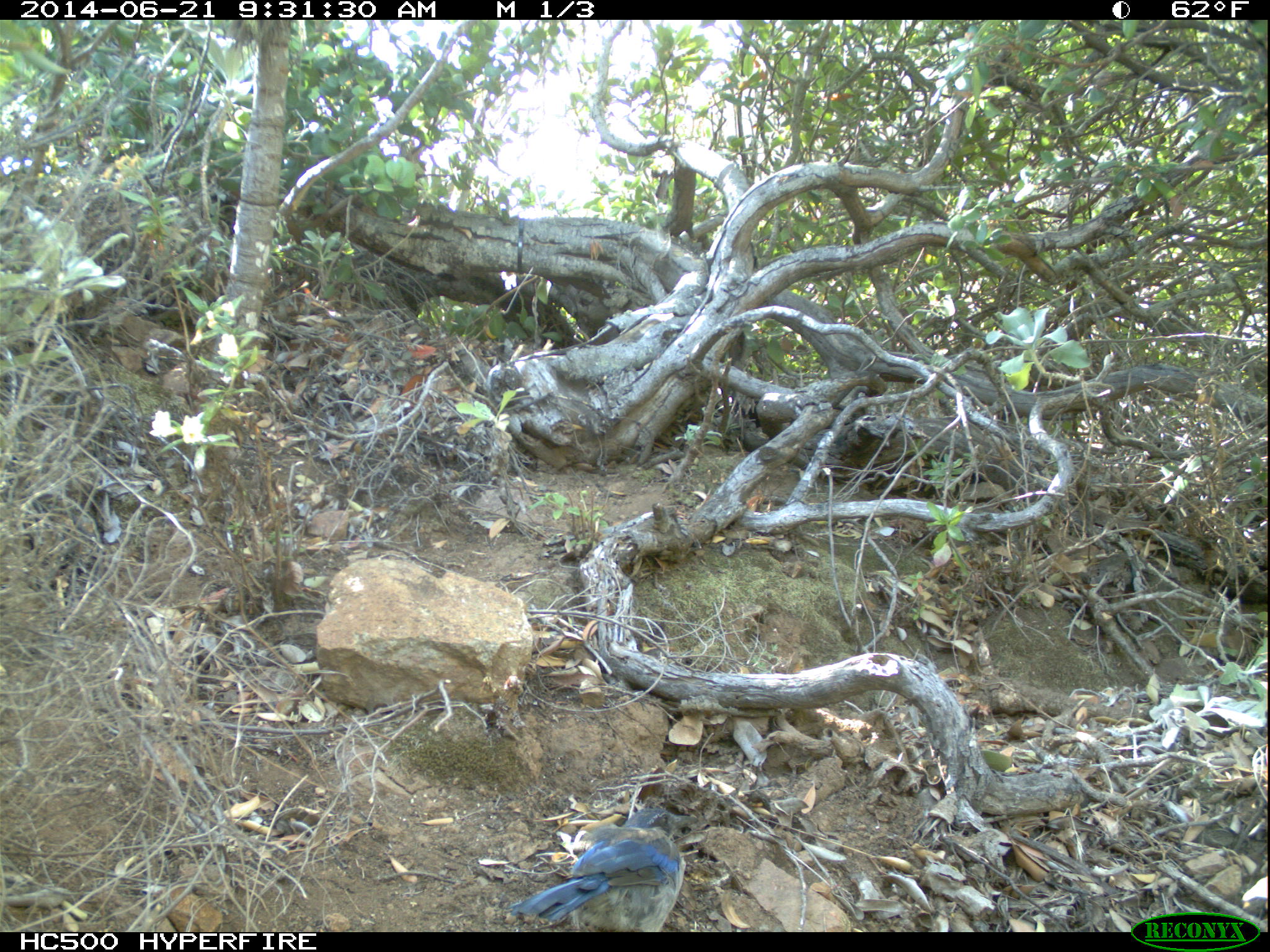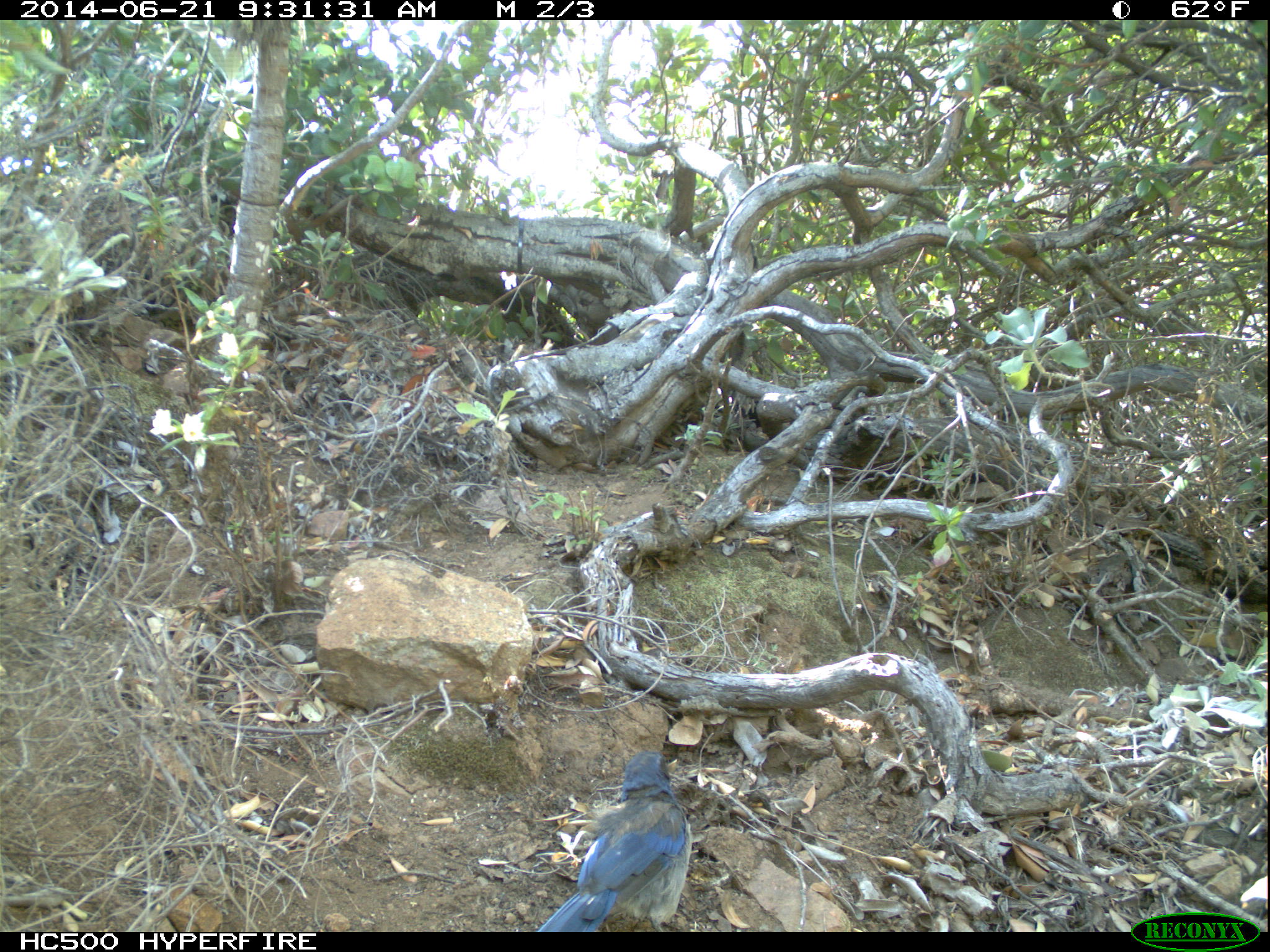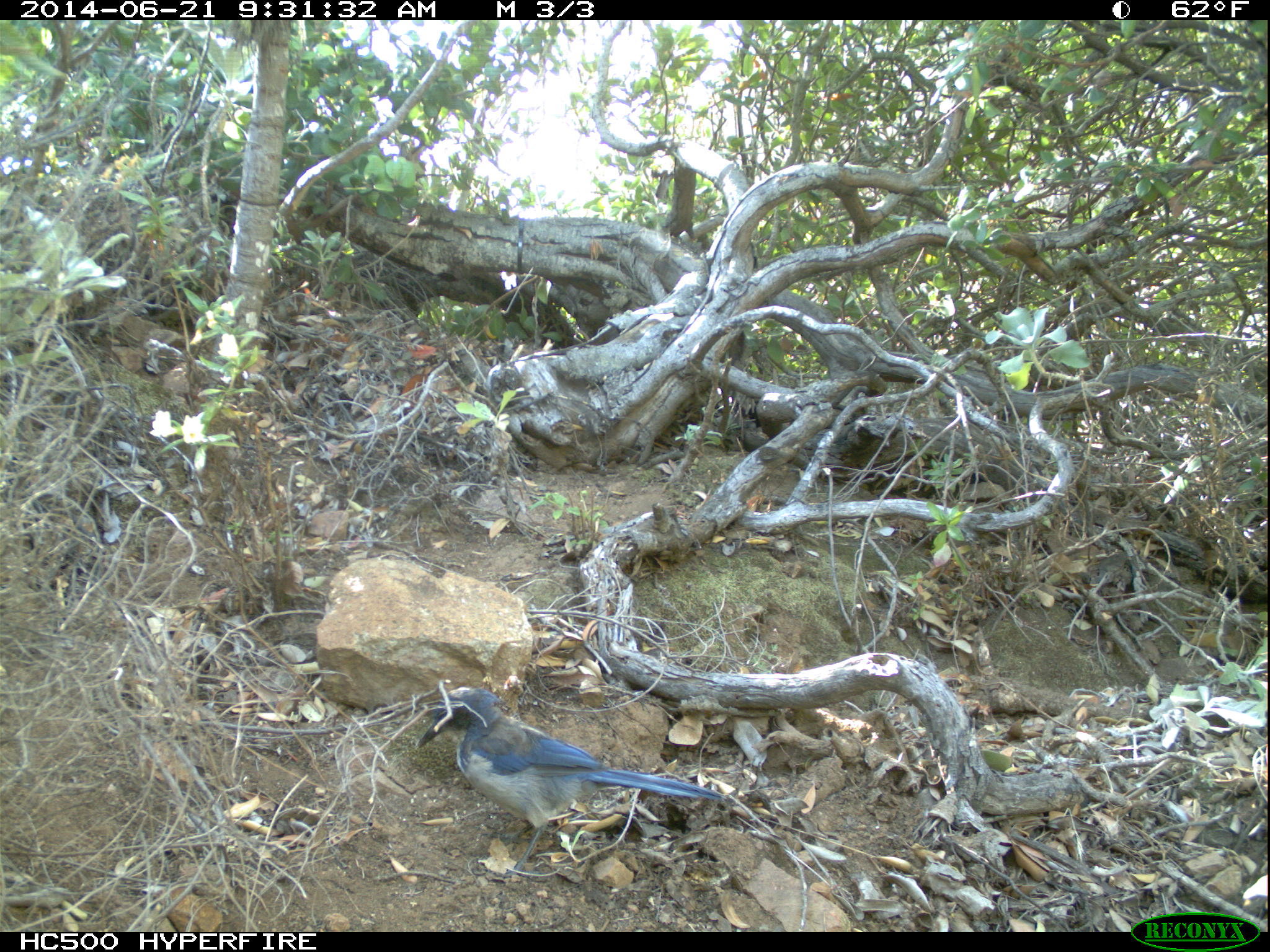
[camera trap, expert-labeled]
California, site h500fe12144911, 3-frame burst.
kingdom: Animalia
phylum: Chordata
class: Aves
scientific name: Aves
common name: bird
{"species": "bird (Aves)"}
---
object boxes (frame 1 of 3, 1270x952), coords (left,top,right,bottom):
bird: (508,808,698,932)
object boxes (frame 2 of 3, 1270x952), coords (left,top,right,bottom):
bird: (535,748,691,932)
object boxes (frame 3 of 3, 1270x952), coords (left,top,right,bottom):
bird: (415,687,727,879)